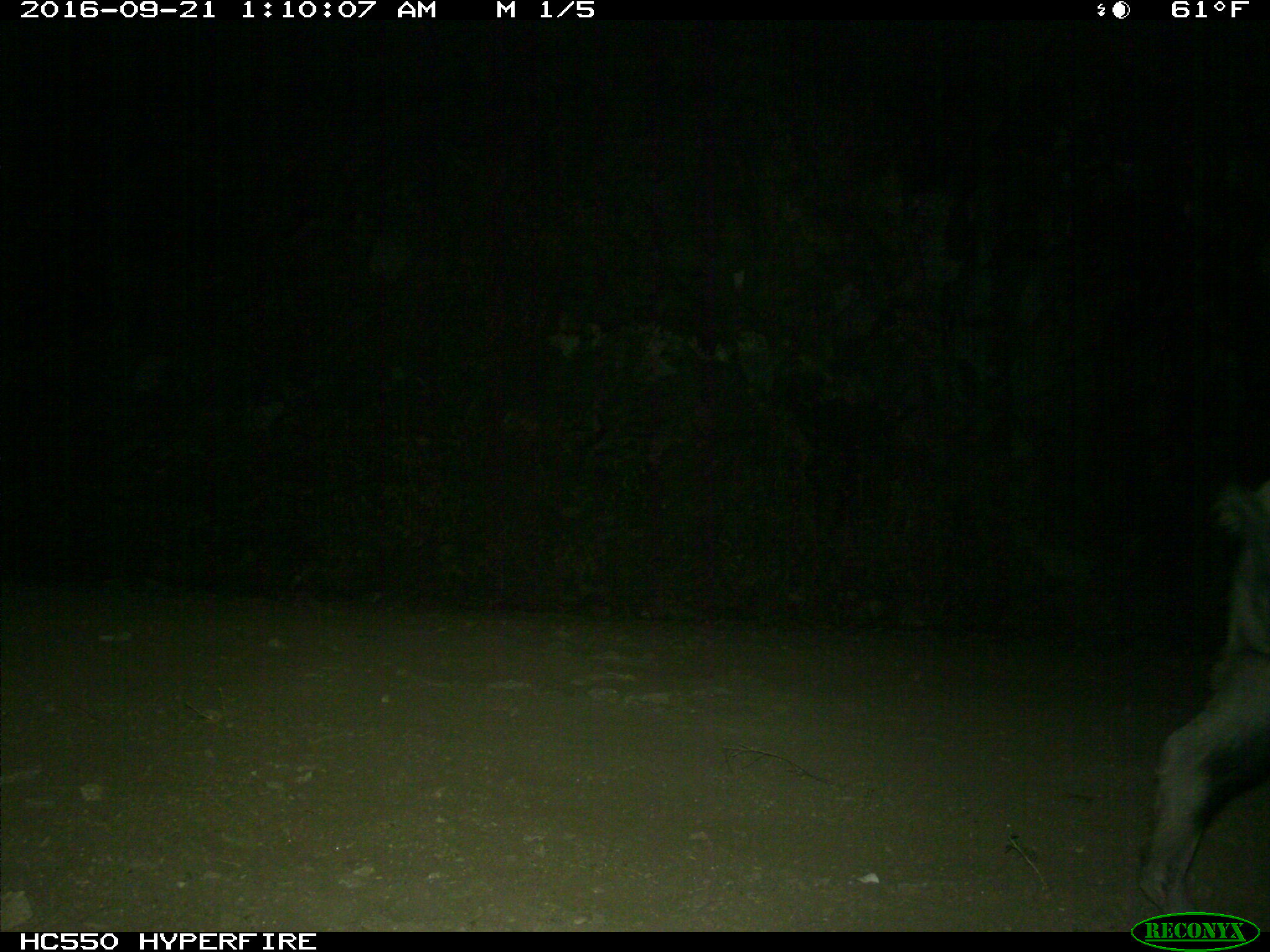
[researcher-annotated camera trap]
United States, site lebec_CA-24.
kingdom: Animalia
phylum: Chordata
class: Mammalia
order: Artiodactyla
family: Suidae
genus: Sus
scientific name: Sus scrofa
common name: wild boar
Sus scrofa (wild boar).